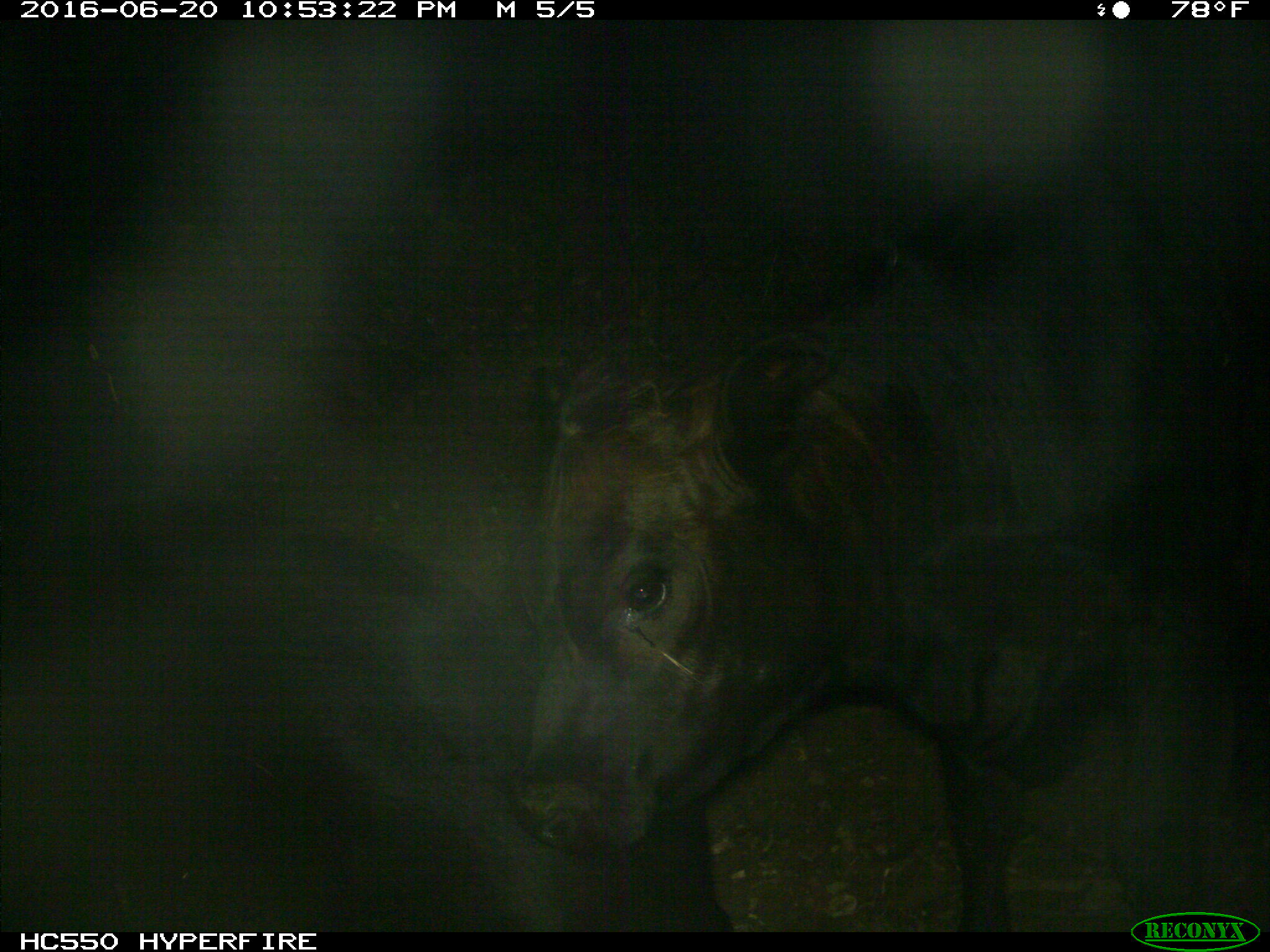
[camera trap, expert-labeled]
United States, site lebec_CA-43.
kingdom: Animalia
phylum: Chordata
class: Mammalia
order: Artiodactyla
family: Bovidae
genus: Bos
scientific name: Bos taurus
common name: domestic cow